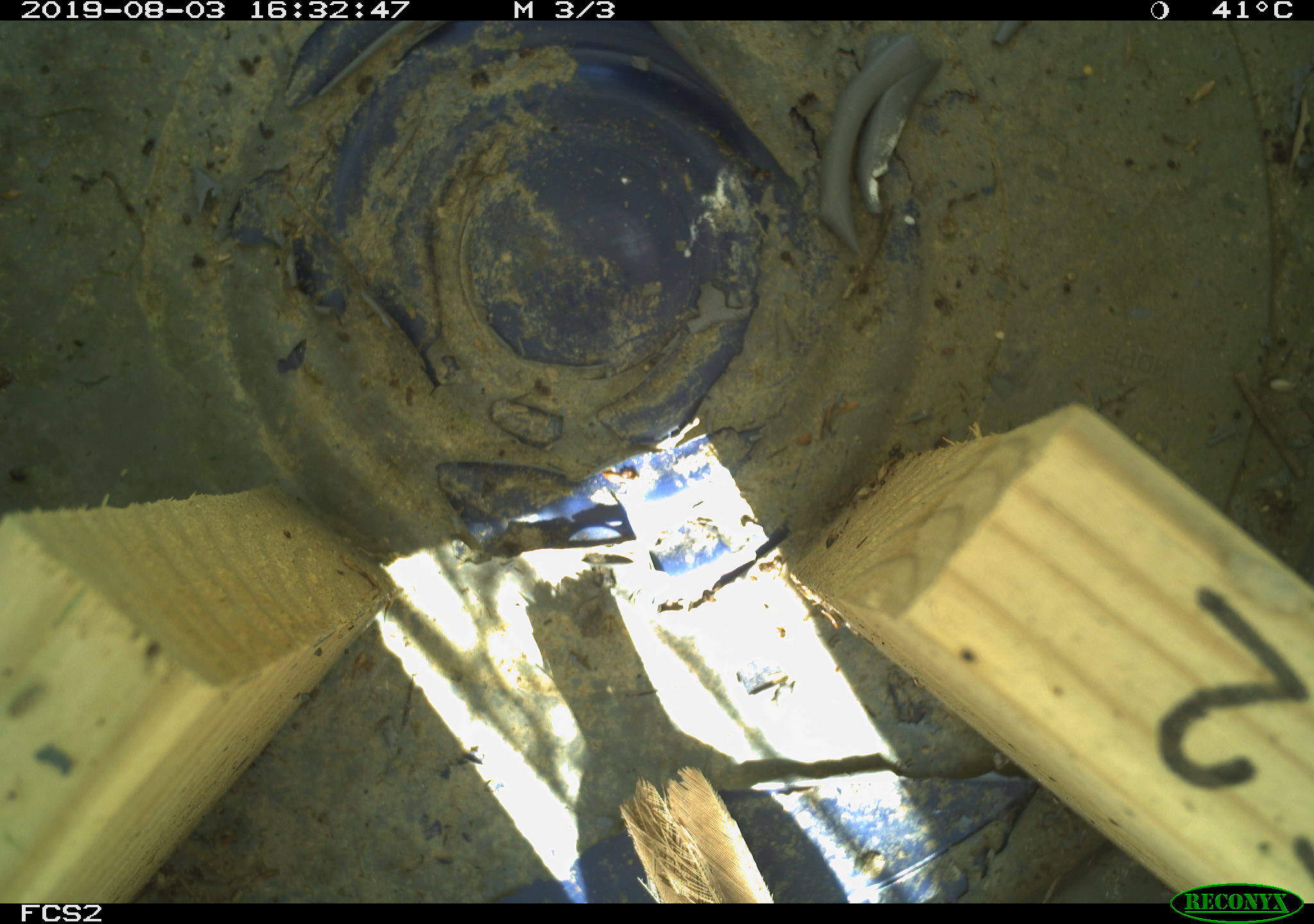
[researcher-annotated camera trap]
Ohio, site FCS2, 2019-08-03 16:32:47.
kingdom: Animalia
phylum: Chordata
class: Aves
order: Passeriformes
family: Passerellidae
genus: Melospiza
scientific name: Melospiza melodia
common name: song sparrow